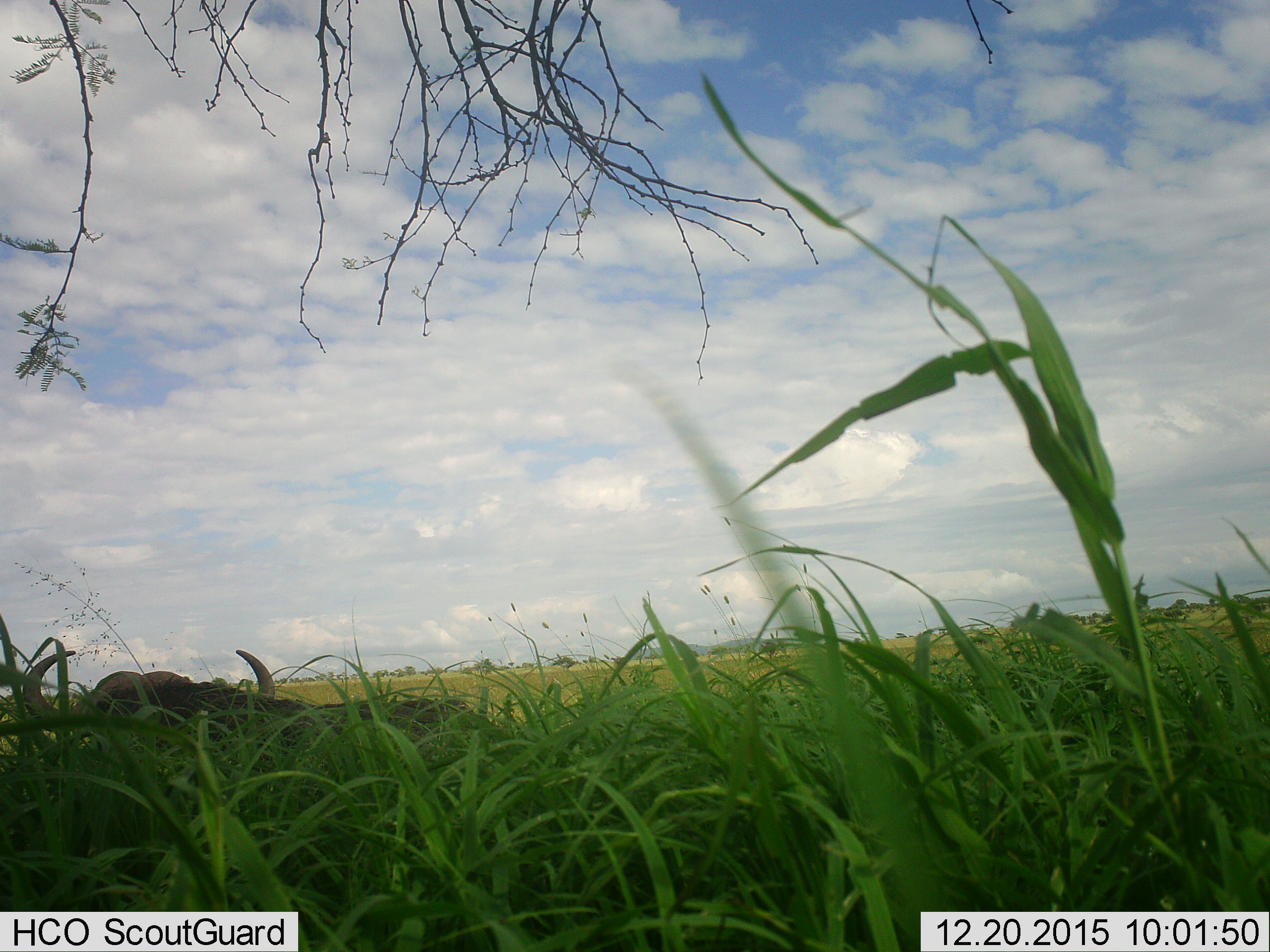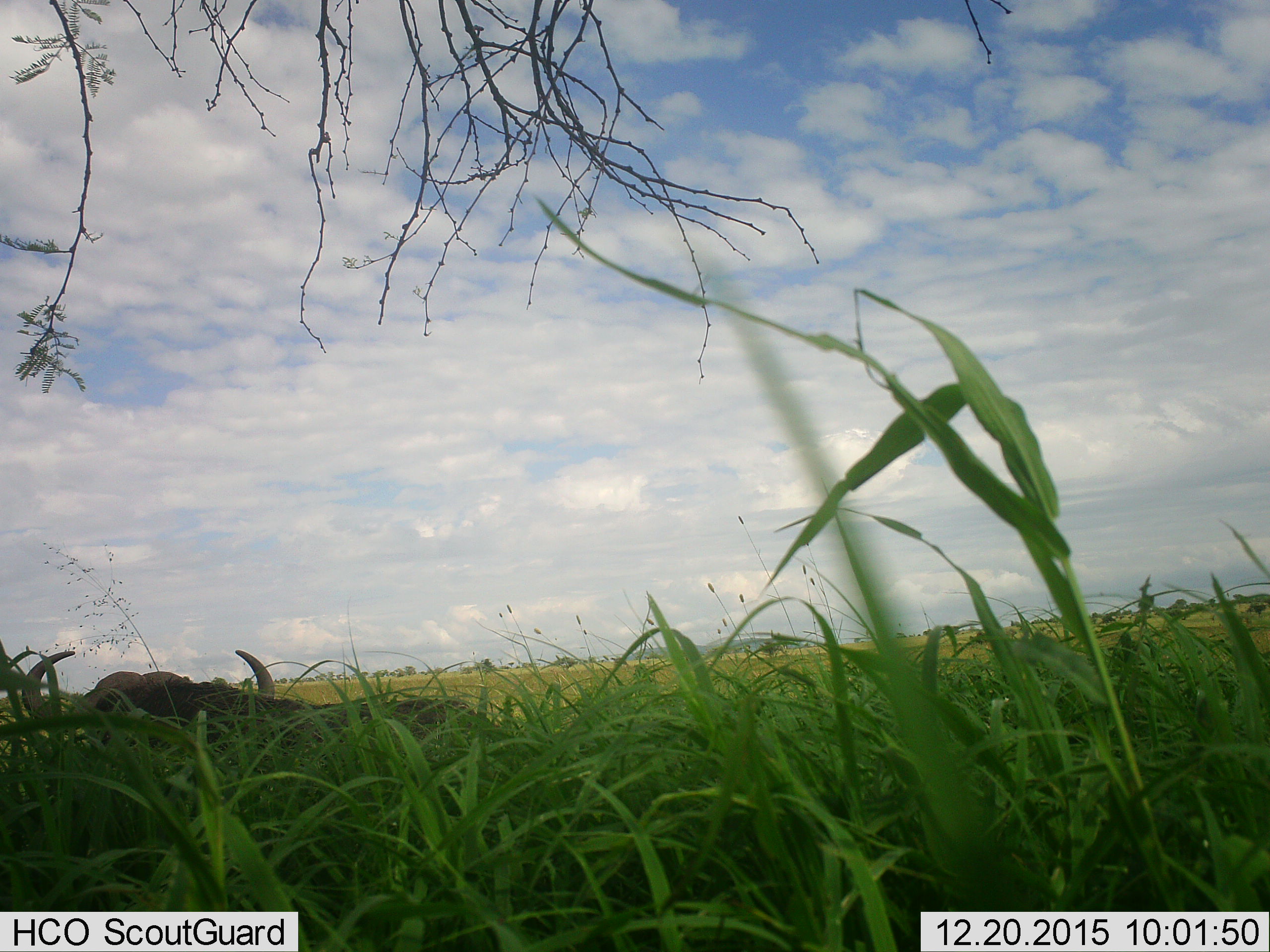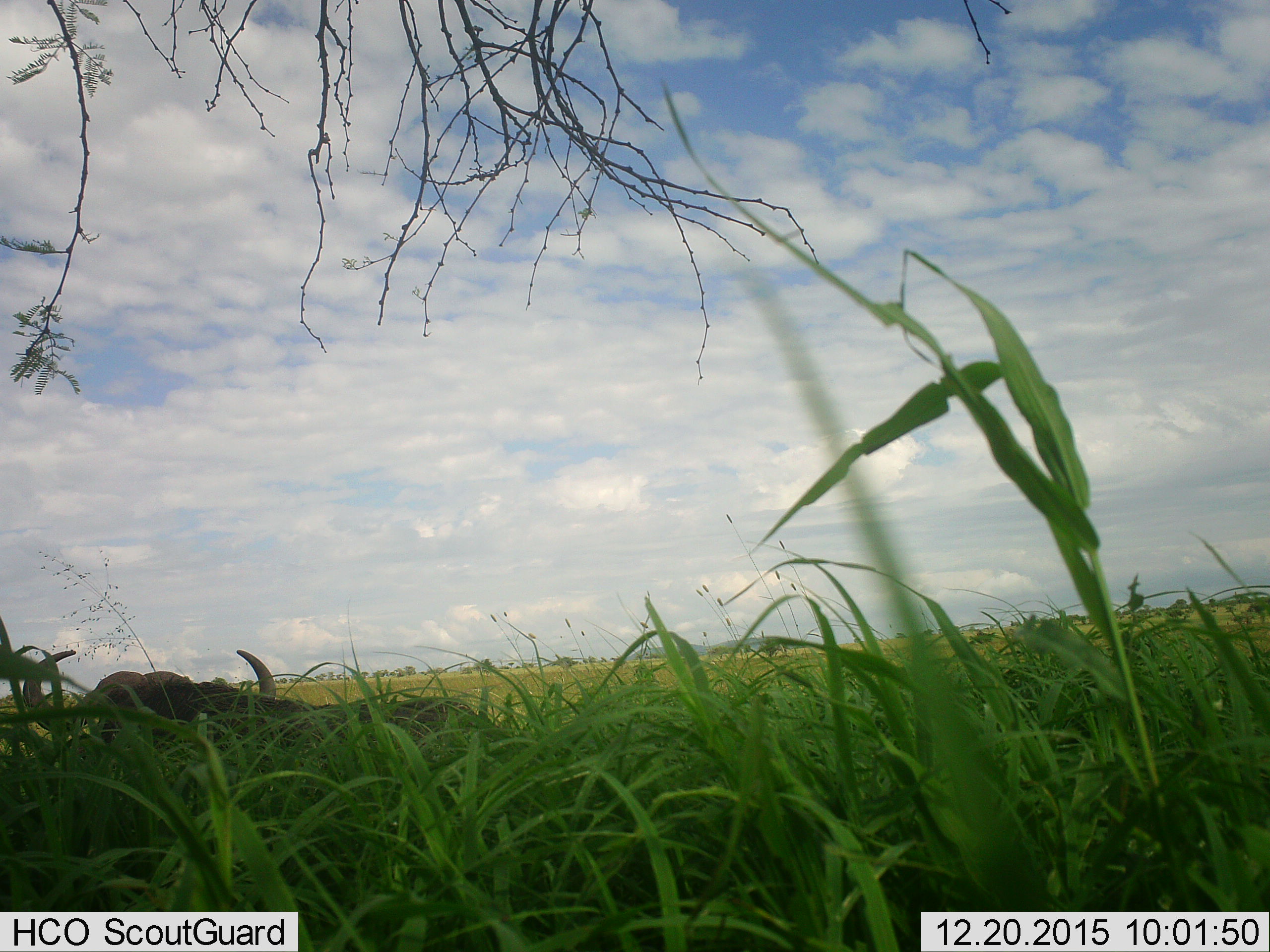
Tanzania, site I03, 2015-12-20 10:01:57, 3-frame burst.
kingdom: Animalia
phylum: Chordata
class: Mammalia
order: Artiodactyla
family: Bovidae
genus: Syncerus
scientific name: Syncerus caffer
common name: cape buffalo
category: buffalo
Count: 1.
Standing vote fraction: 29%.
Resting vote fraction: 71%.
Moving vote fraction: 0%.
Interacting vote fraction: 0%.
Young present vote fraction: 0%.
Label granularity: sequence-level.